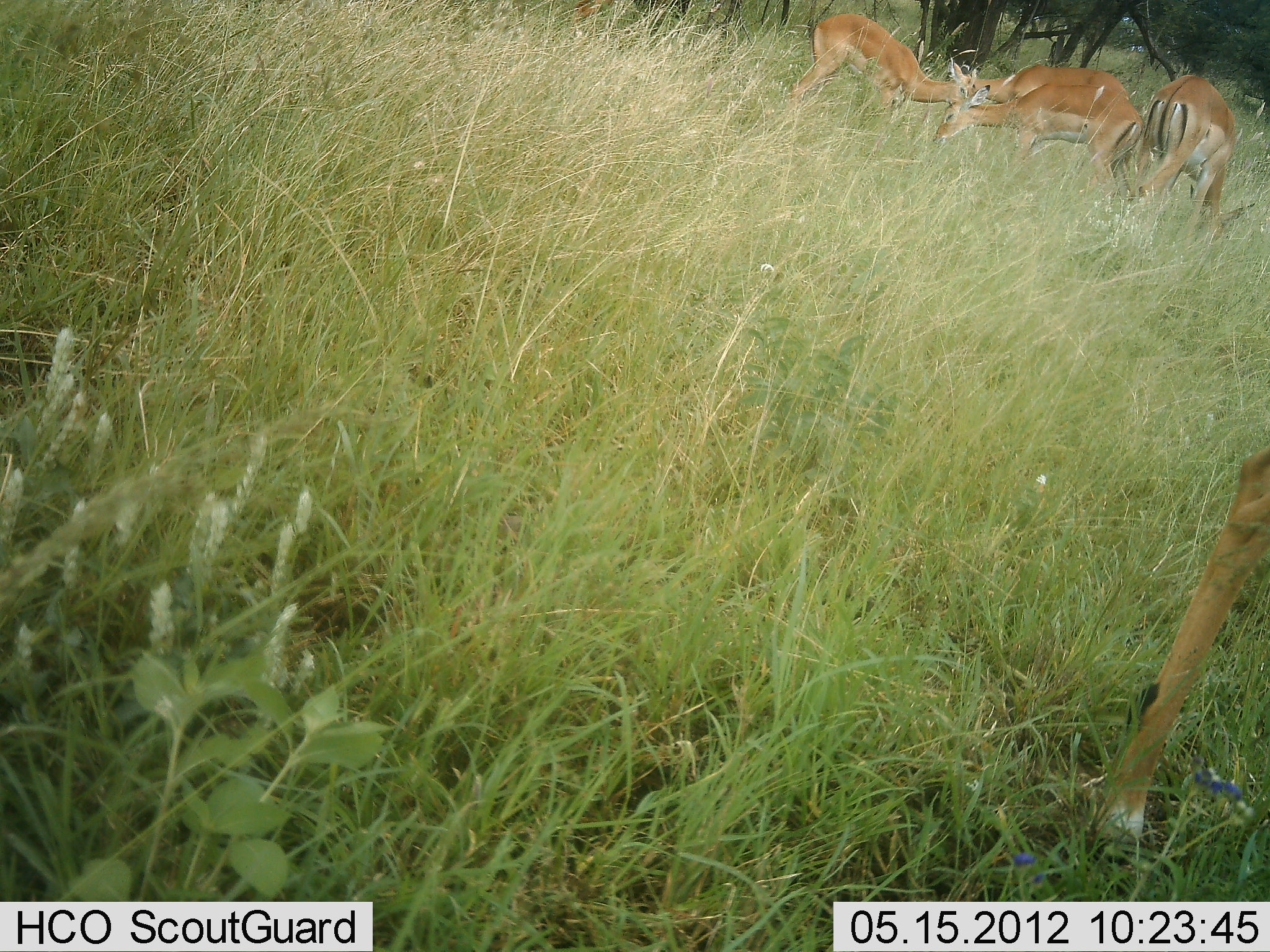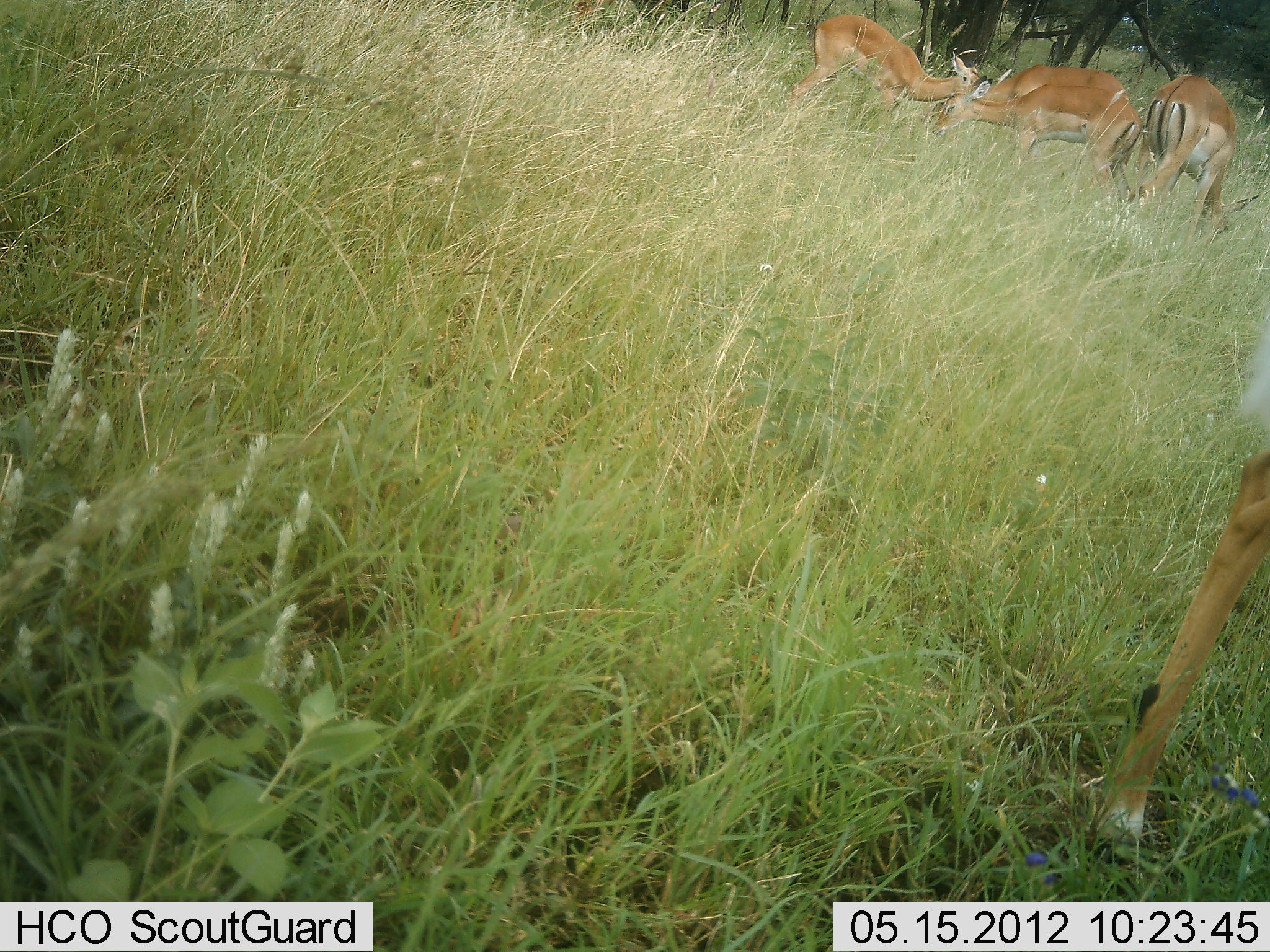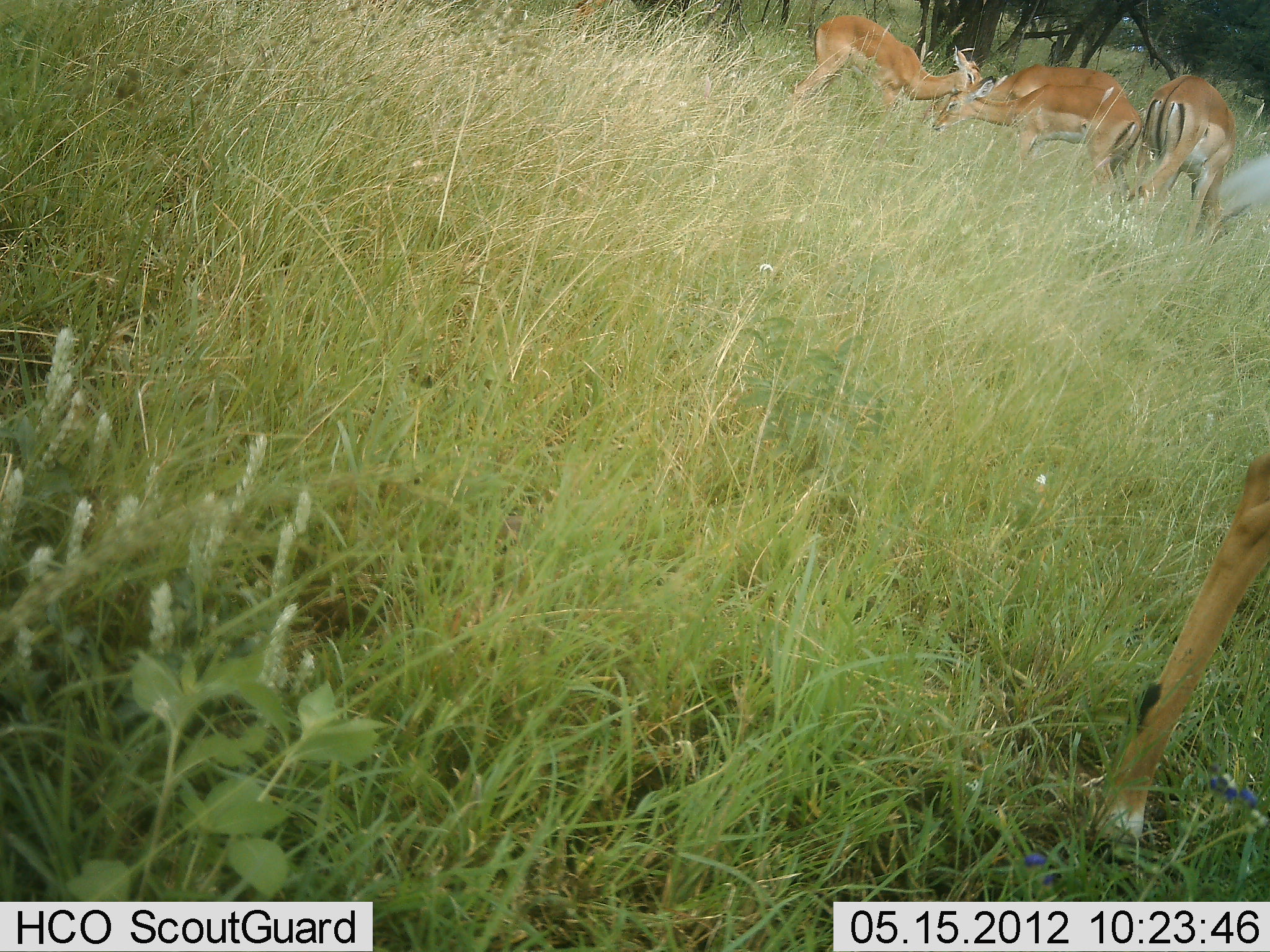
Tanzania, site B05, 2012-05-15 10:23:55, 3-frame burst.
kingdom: Animalia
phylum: Chordata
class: Mammalia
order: Artiodactyla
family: Bovidae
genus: Aepyceros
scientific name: Aepyceros melampus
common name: impala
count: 5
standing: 47%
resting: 0%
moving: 0%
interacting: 0%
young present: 0%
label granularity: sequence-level